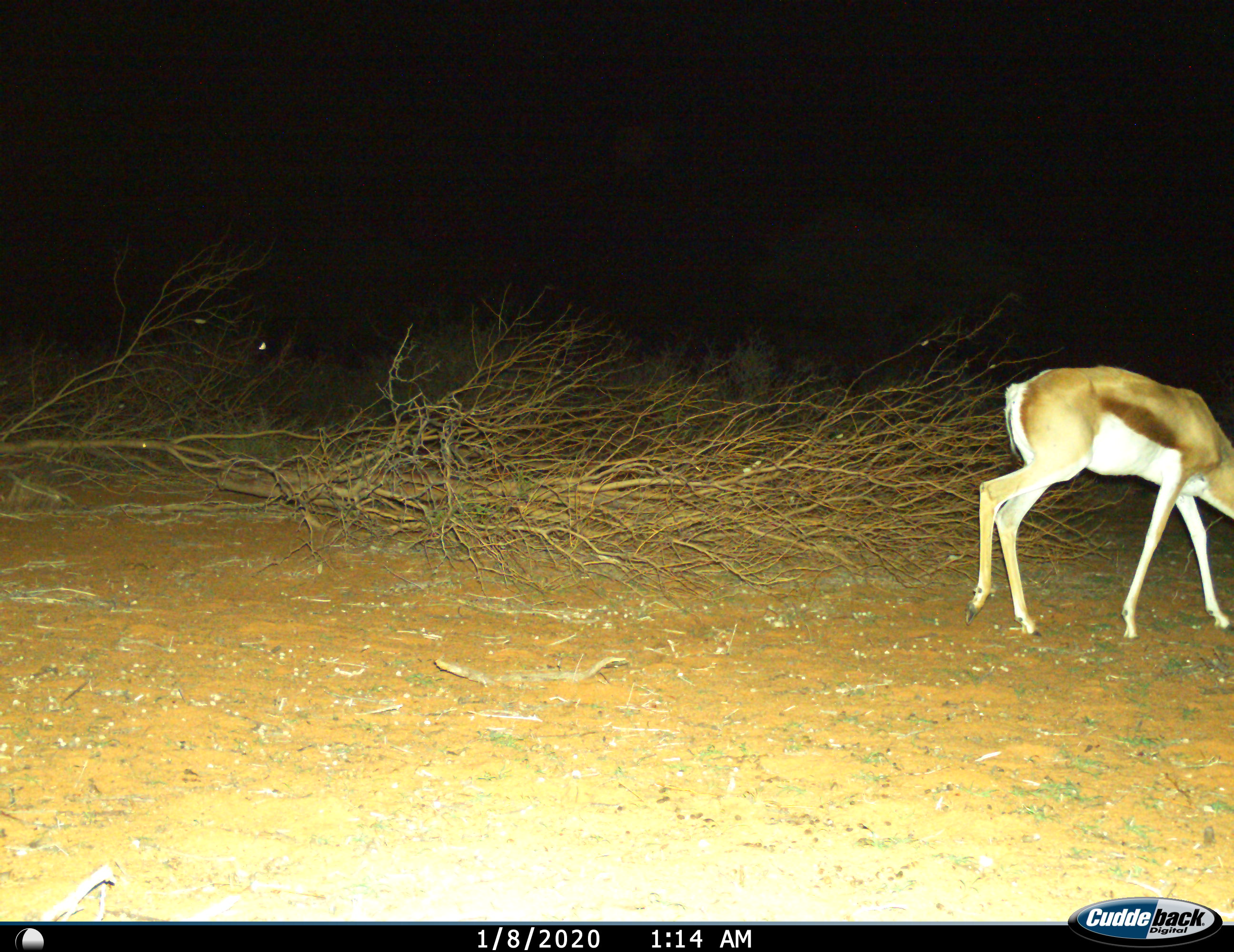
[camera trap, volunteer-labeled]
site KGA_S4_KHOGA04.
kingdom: Animalia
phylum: Chordata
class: Mammalia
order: Artiodactyla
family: Bovidae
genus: Antidorcas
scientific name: Antidorcas marsupialis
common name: springbok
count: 1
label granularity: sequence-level